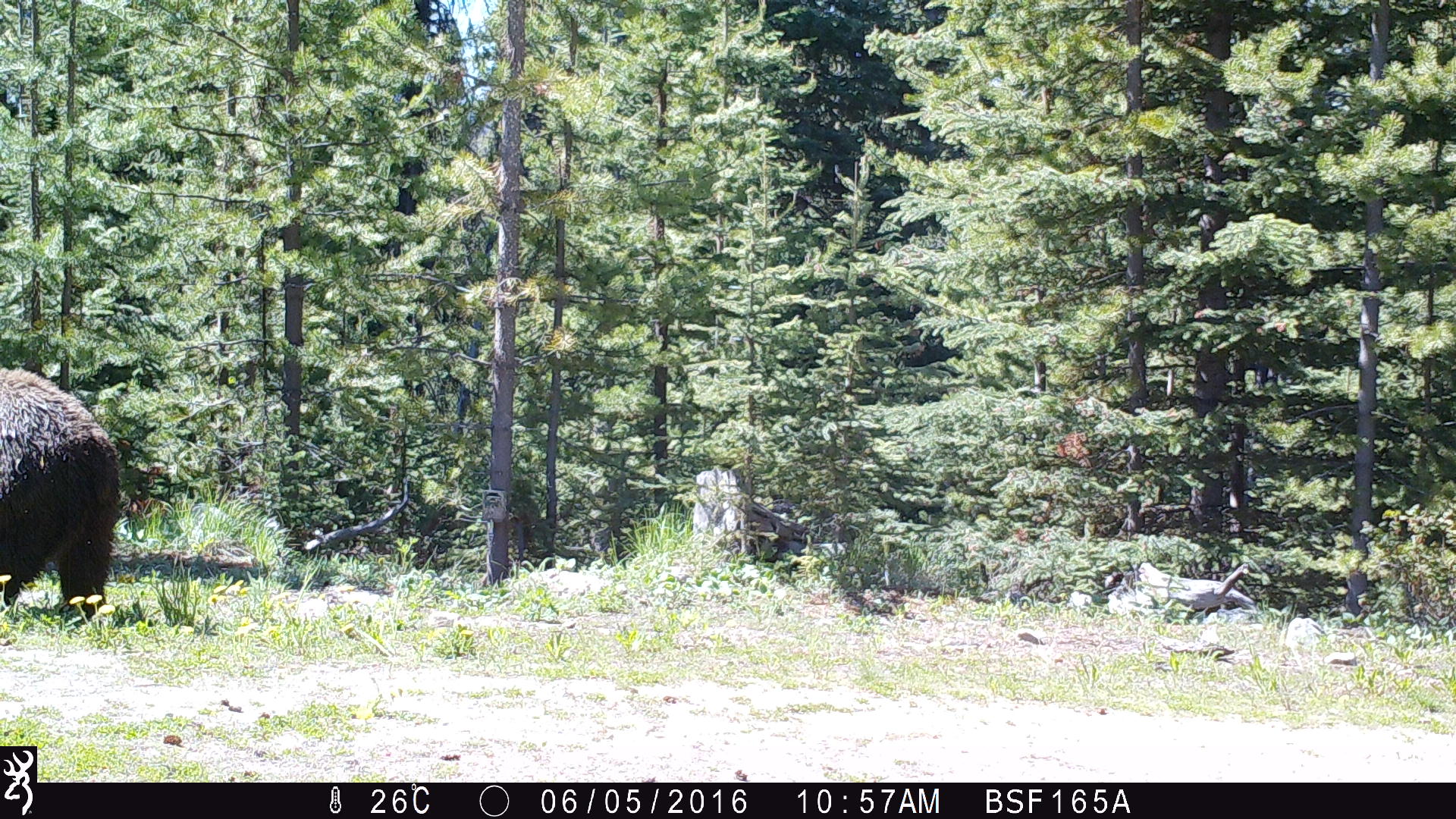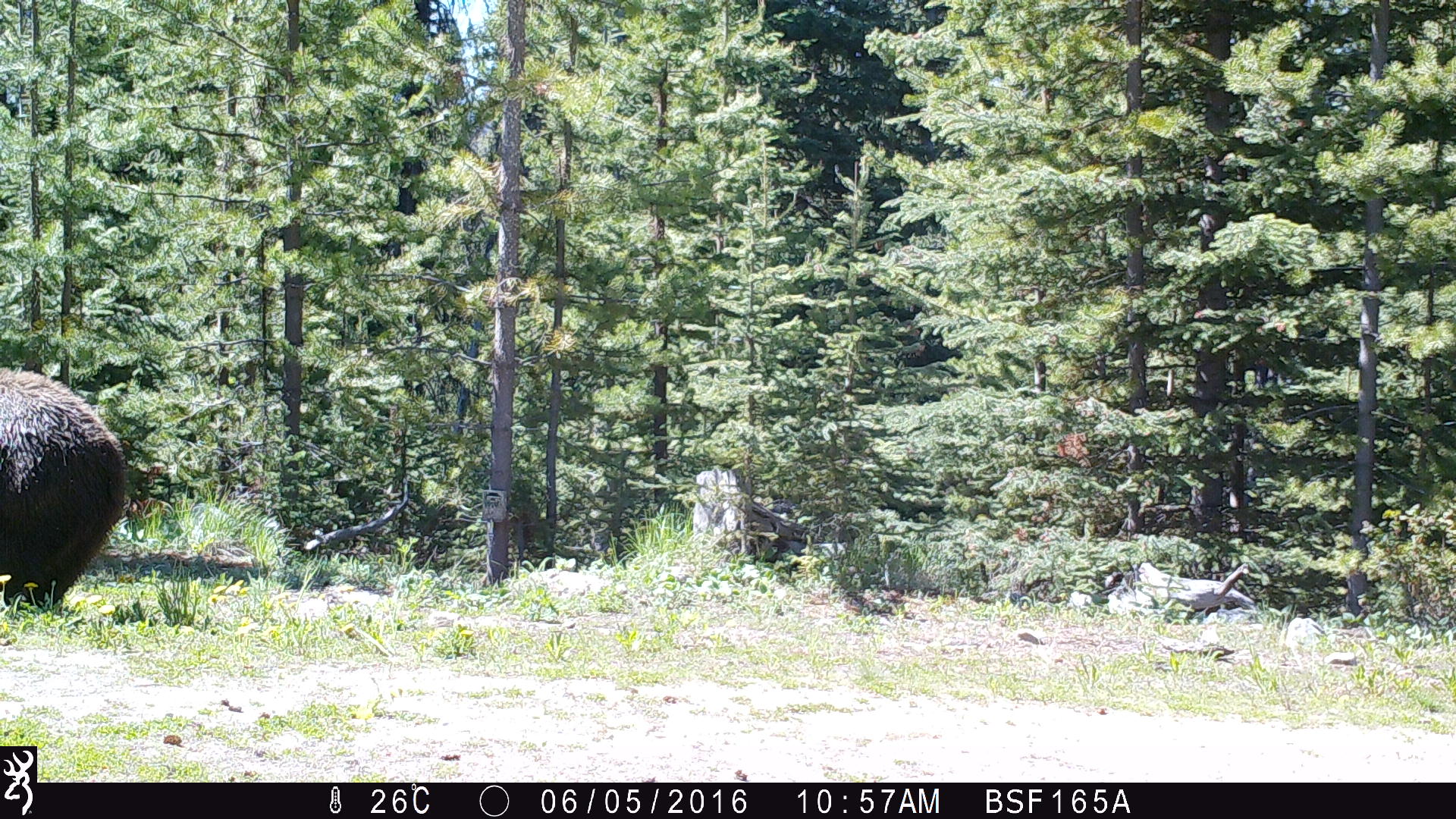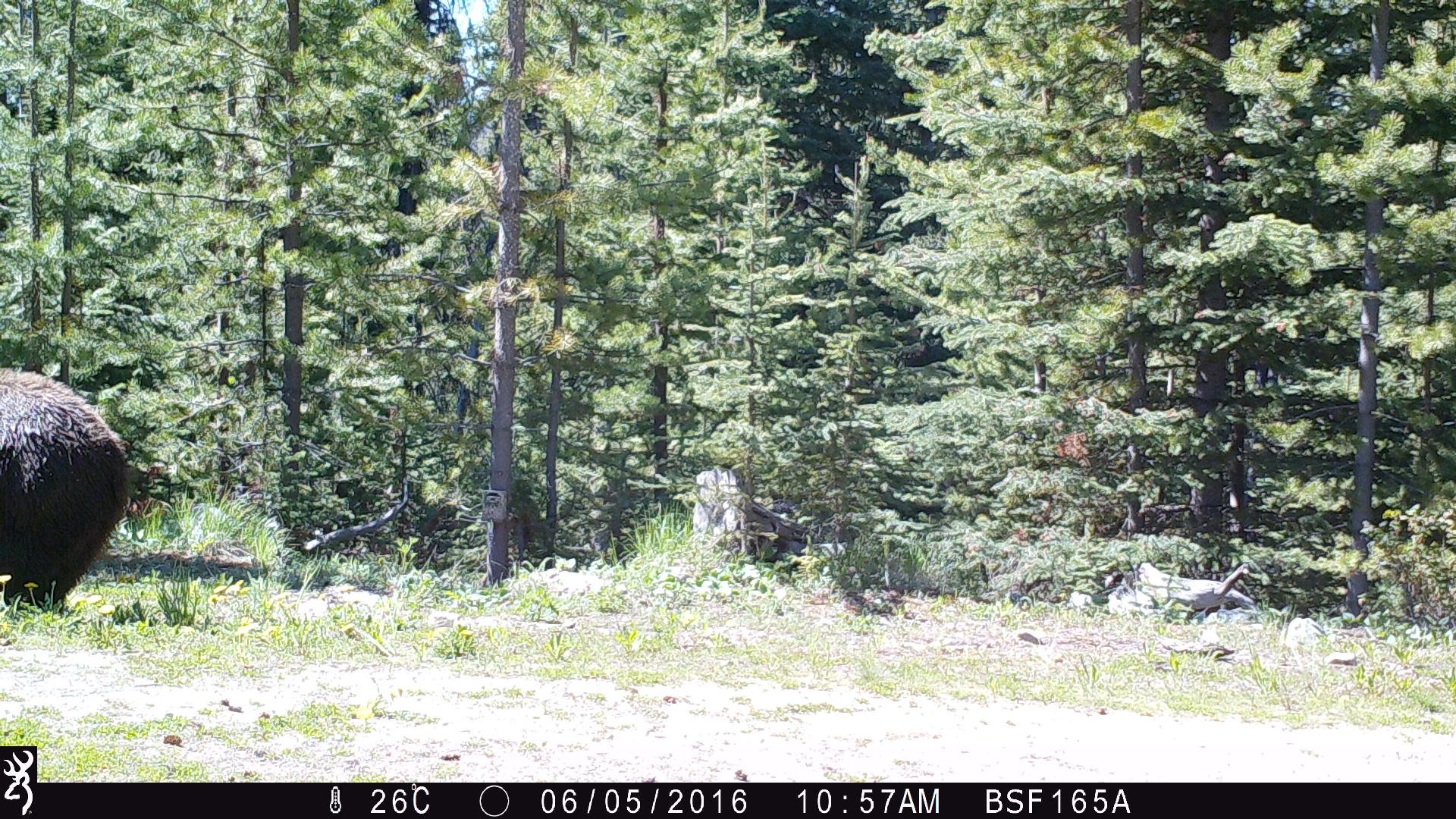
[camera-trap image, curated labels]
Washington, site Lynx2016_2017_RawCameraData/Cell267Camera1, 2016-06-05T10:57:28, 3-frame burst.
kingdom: Animalia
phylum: Chordata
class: Mammalia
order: Carnivora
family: Ursidae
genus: Ursus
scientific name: Ursus americanus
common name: american black bear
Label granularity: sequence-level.